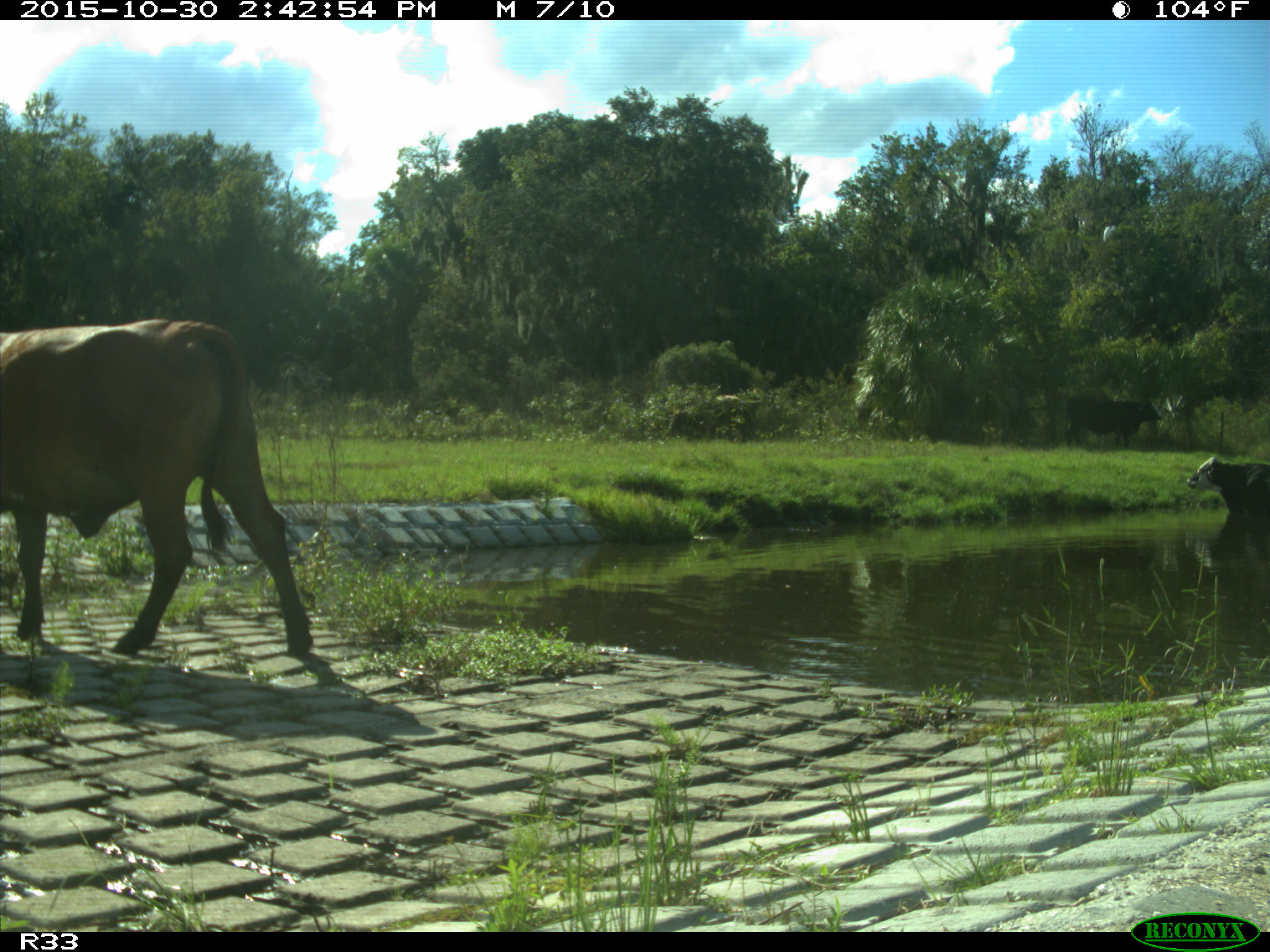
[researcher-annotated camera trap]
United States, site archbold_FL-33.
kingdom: Animalia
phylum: Chordata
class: Mammalia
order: Artiodactyla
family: Bovidae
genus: Bos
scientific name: Bos taurus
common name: domestic cow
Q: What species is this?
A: Bos taurus (domestic cow).